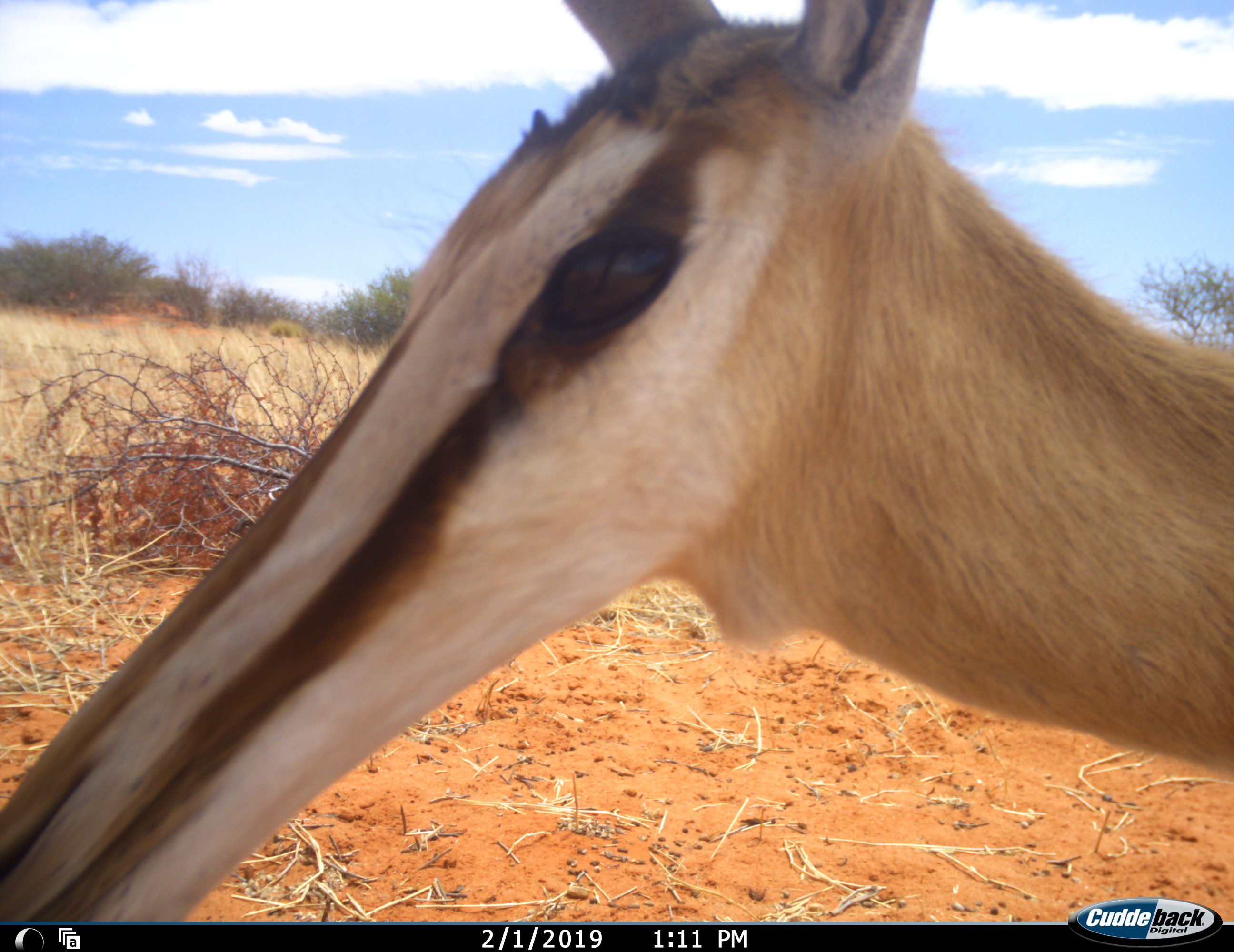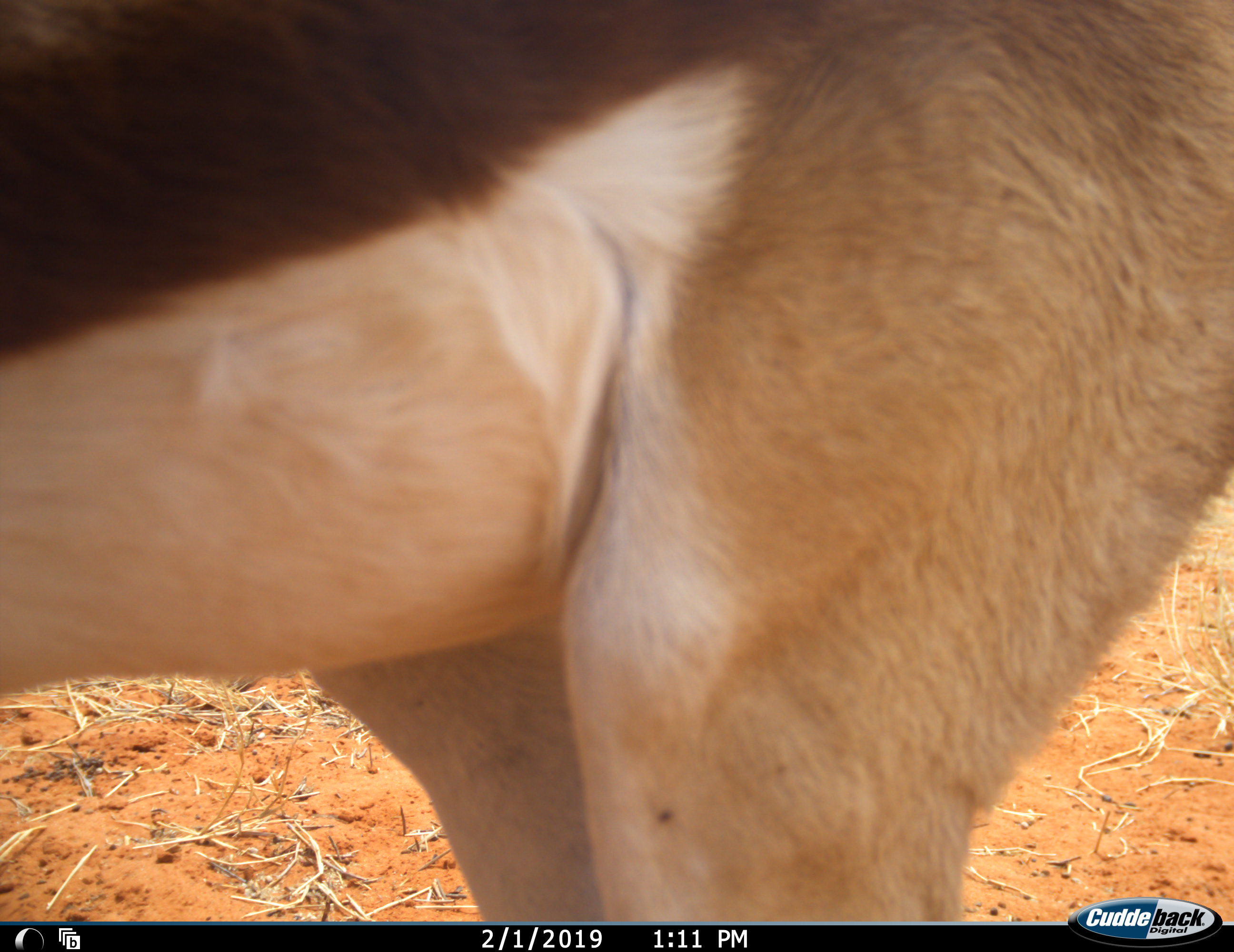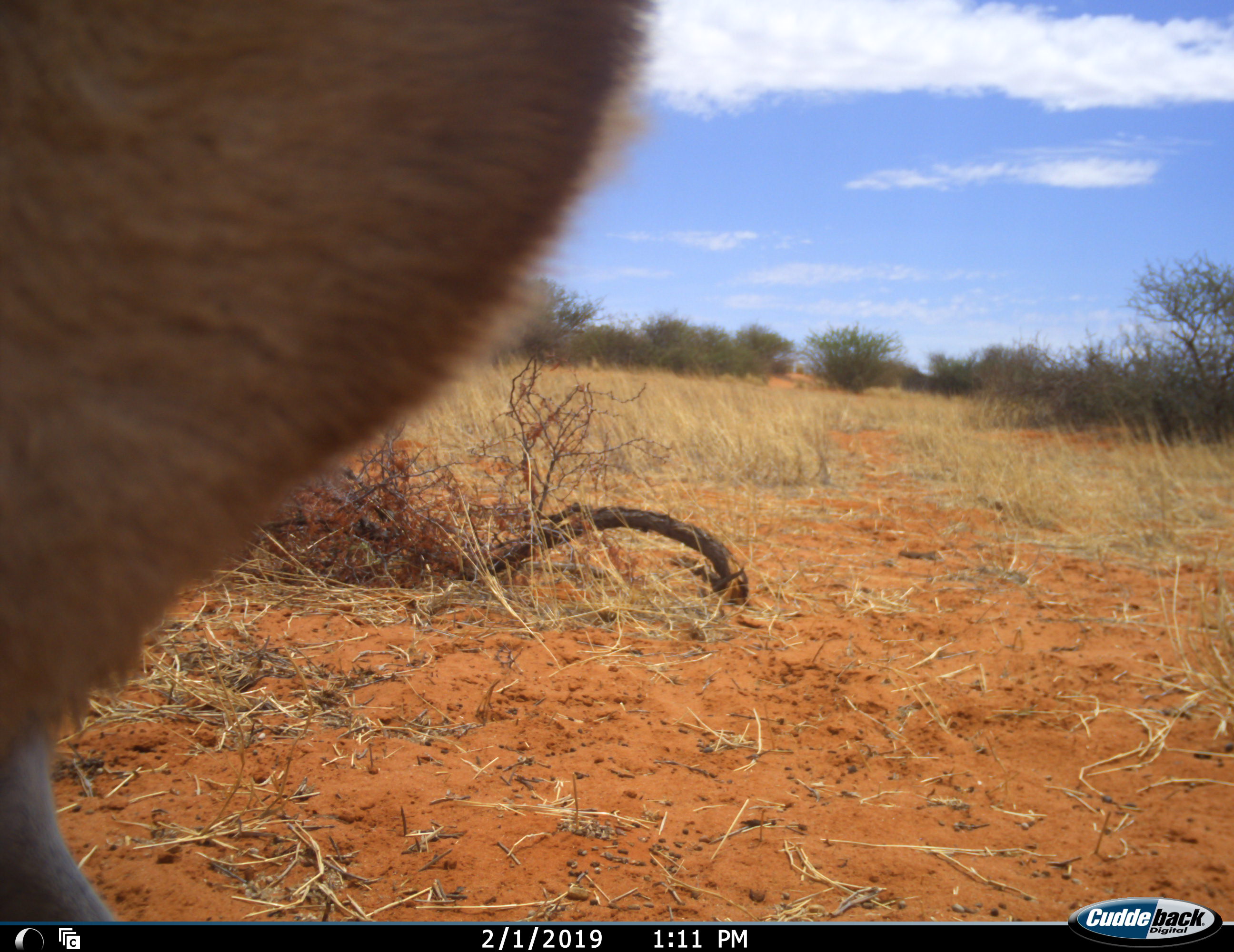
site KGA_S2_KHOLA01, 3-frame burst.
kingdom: Animalia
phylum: Chordata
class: Mammalia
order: Artiodactyla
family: Bovidae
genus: Antidorcas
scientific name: Antidorcas marsupialis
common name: springbok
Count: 1.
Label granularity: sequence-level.